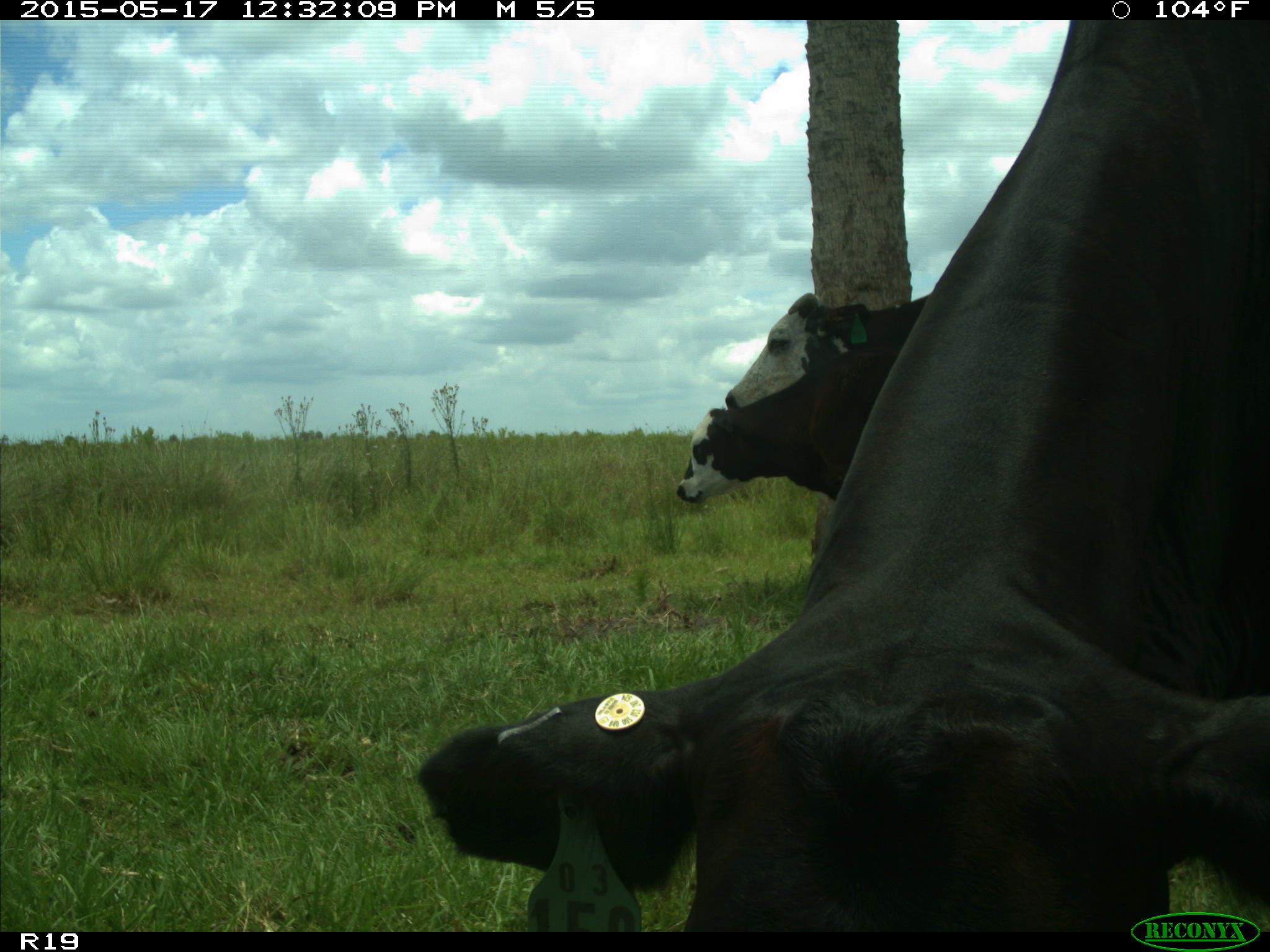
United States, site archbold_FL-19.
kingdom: Animalia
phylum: Chordata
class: Mammalia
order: Artiodactyla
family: Bovidae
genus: Bos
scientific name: Bos taurus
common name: domestic cow